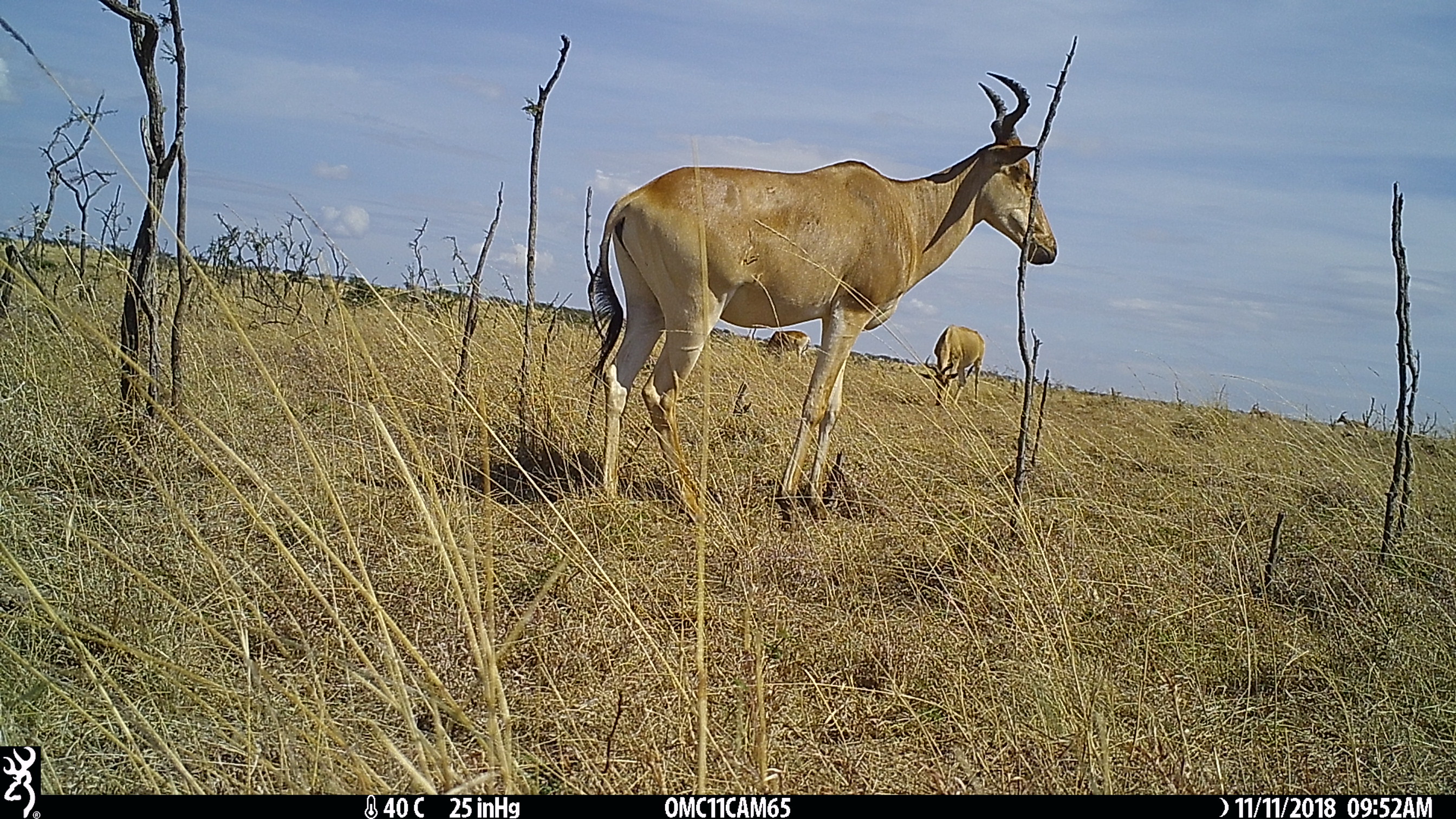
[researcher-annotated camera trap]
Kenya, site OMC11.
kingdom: Animalia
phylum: Chordata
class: Mammalia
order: Artiodactyla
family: Bovidae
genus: Alcelaphus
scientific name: Alcelaphus buselaphus cokii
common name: coke's hartebeest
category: hartebeest cokes